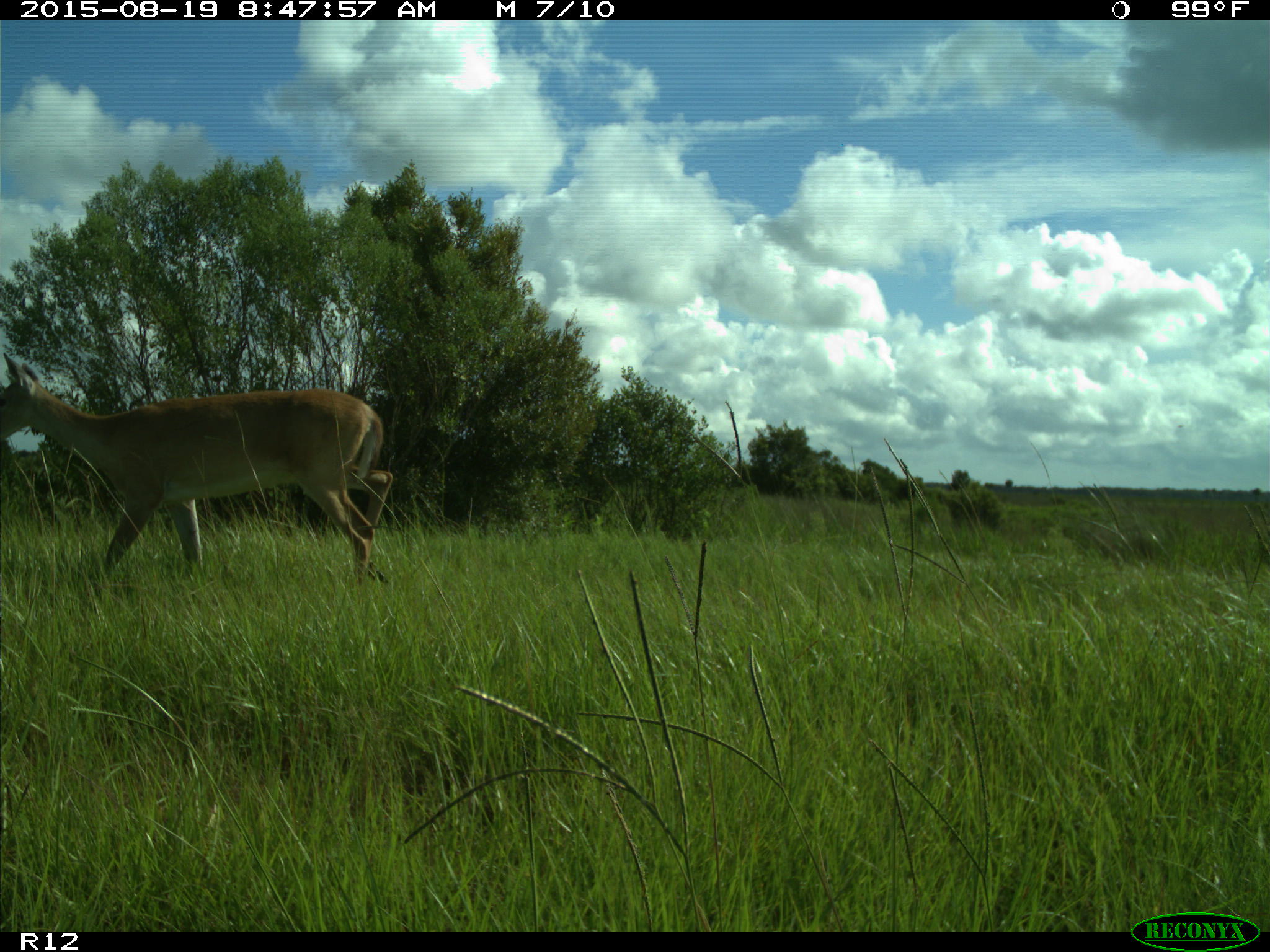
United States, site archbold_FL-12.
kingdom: Animalia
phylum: Chordata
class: Mammalia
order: Artiodactyla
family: Cervidae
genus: Odocoileus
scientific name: Odocoileus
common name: deer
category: unidentified deer